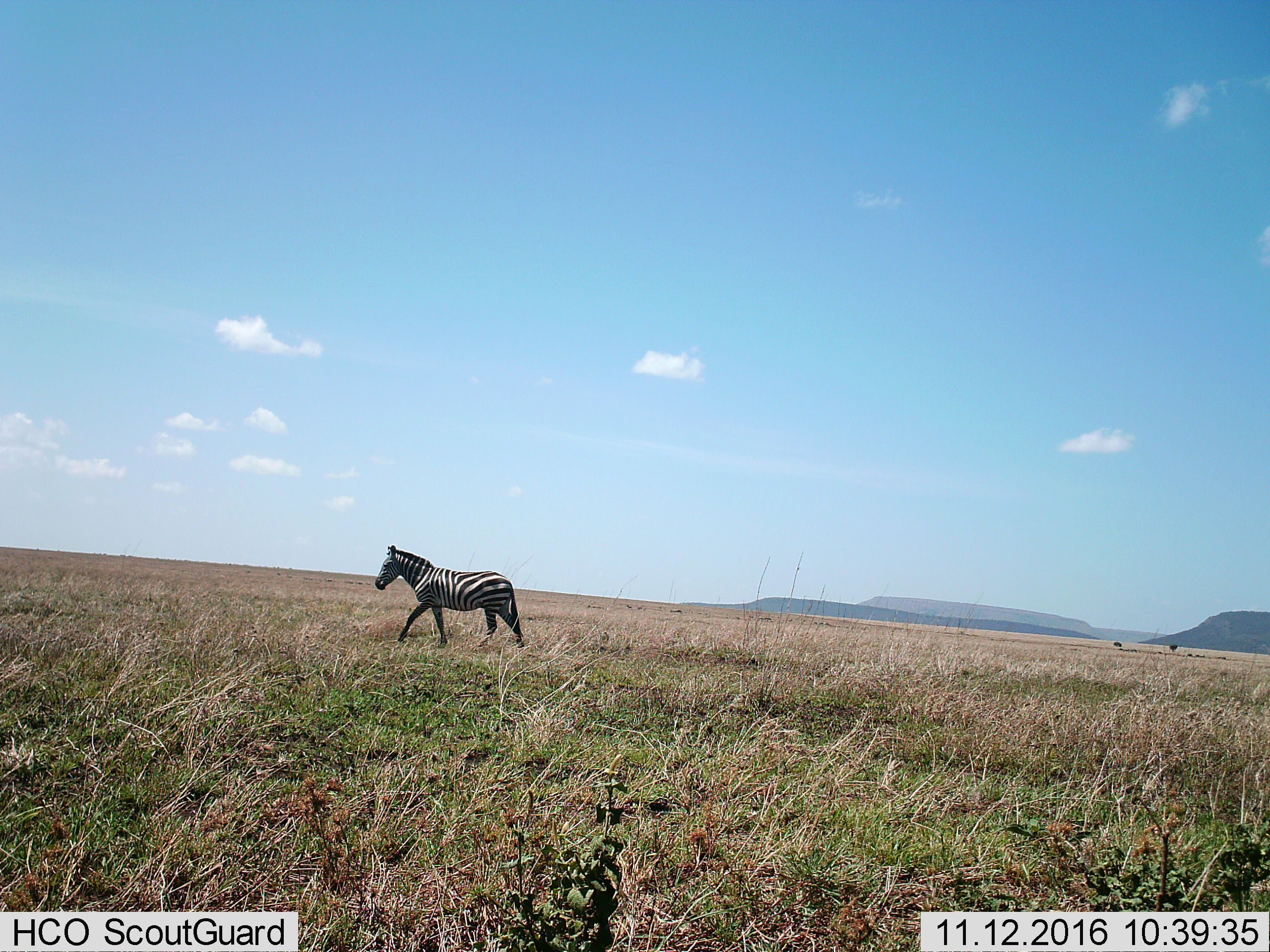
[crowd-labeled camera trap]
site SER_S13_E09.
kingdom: Animalia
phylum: Chordata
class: Mammalia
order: Perissodactyla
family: Equidae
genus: Equus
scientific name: Equus quagga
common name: plains zebra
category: zebraplains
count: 1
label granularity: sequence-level